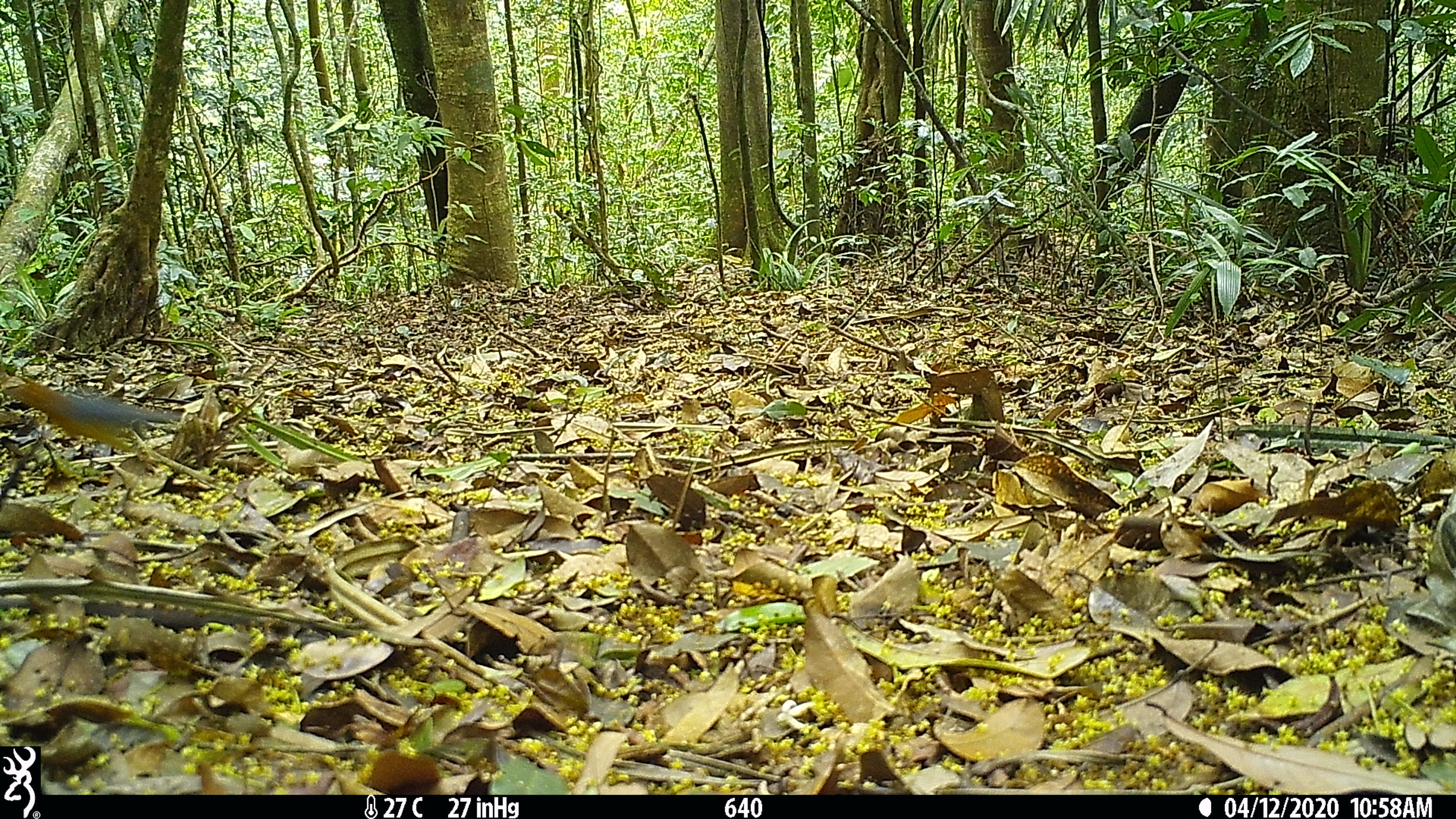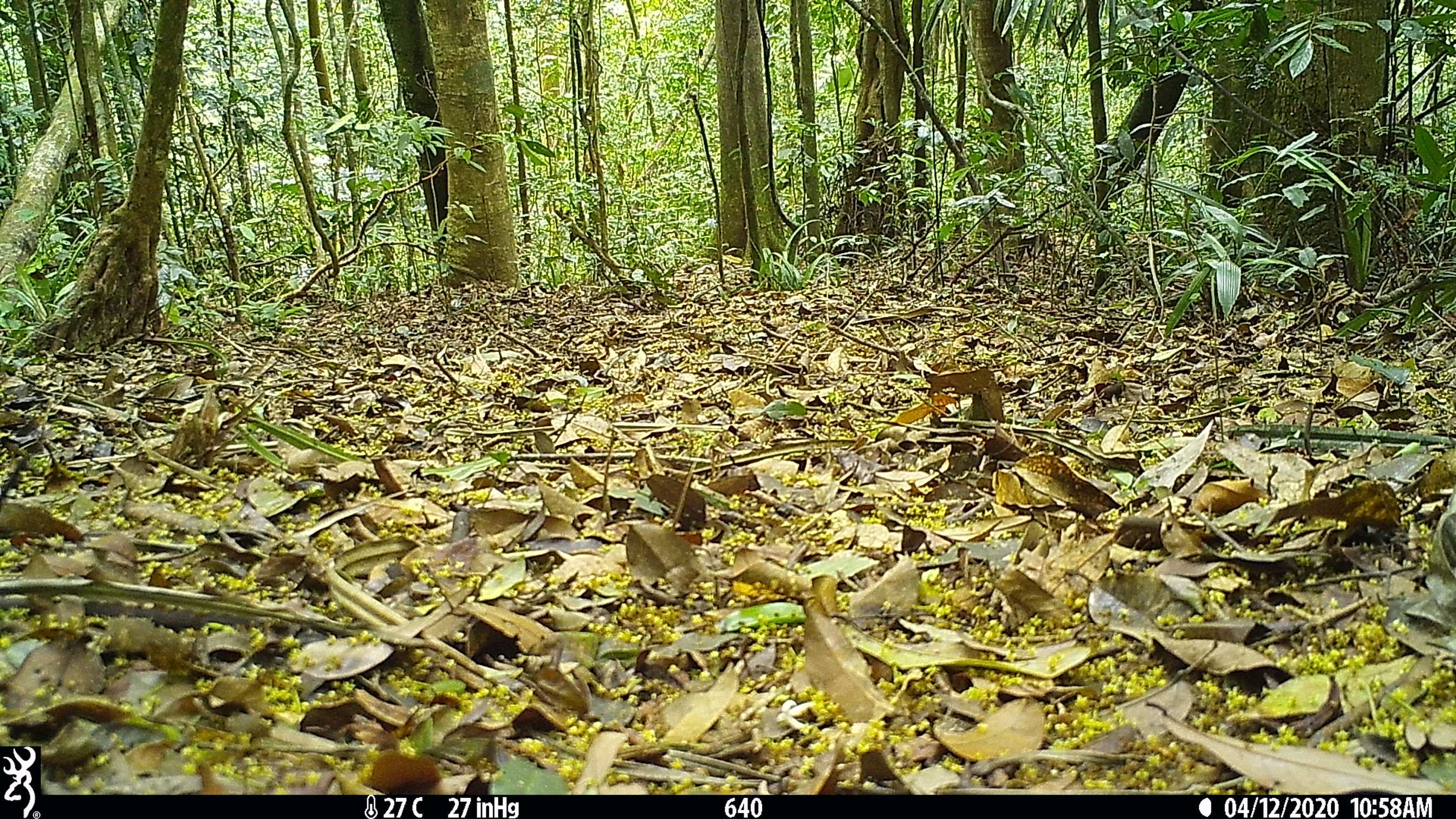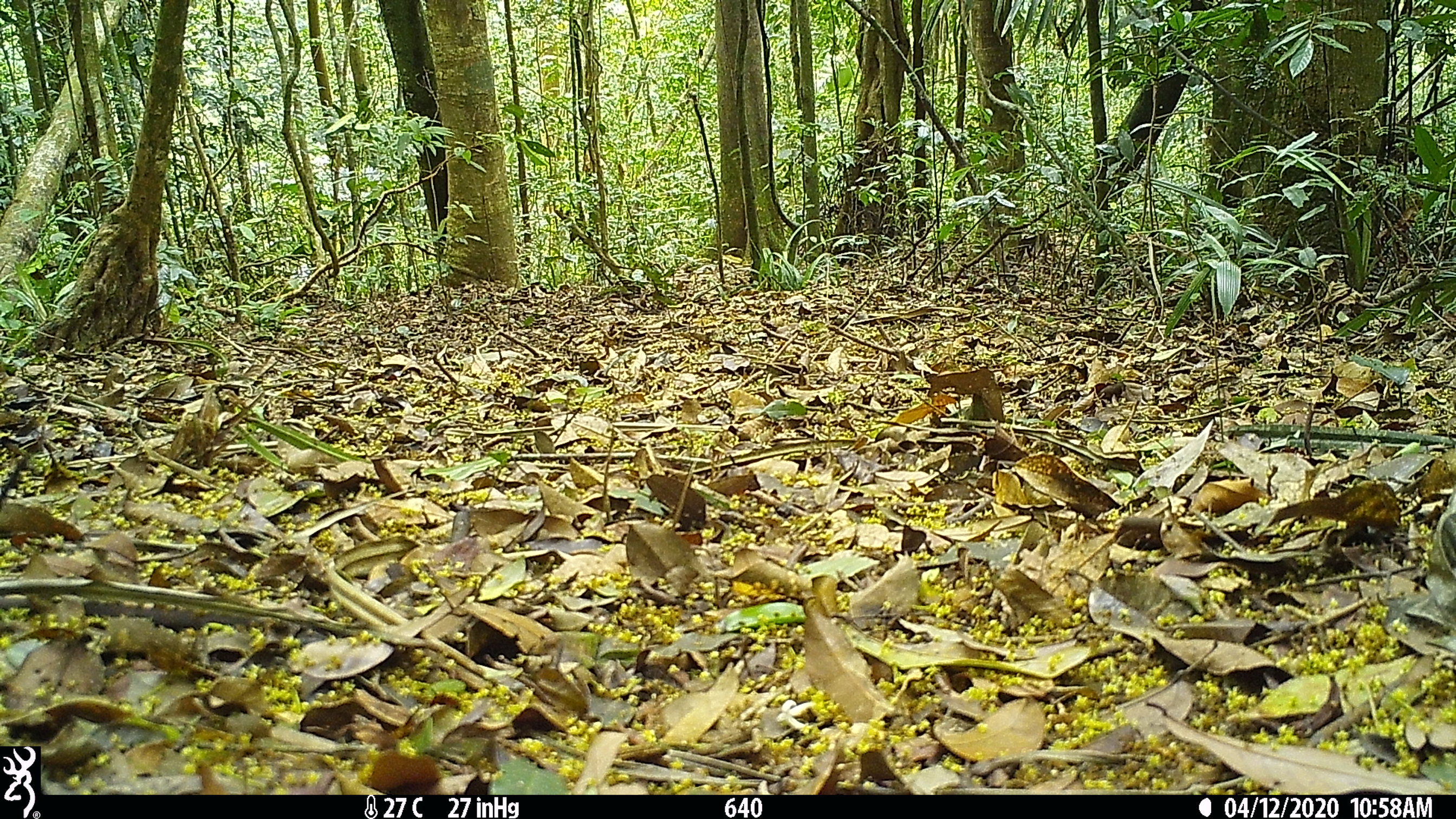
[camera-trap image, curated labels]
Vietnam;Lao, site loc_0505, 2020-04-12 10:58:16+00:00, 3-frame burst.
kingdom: Animalia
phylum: Chordata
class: Aves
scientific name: Aves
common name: bird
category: unidentified bird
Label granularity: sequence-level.